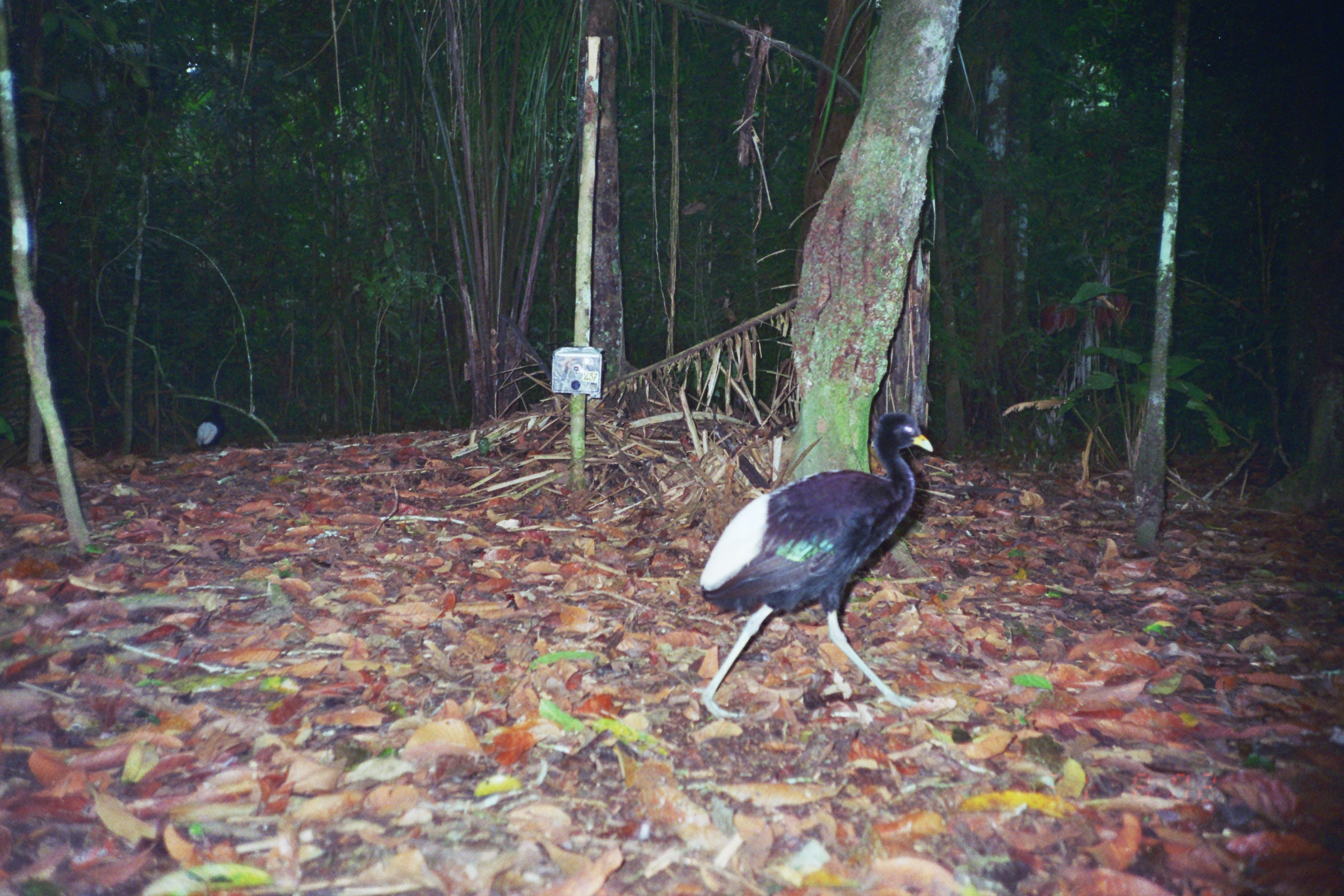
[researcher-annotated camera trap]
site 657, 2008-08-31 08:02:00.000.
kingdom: Animalia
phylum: Chordata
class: Aves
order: Gruiformes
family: Psophiidae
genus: Psophia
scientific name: Psophia leucoptera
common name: pale-winged trumpeter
Psophia leucoptera (pale-winged trumpeter).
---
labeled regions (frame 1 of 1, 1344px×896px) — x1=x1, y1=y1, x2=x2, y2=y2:
psophia leucoptera: x1=689, y1=409, x2=934, y2=722; x1=194, y1=403, x2=225, y2=452